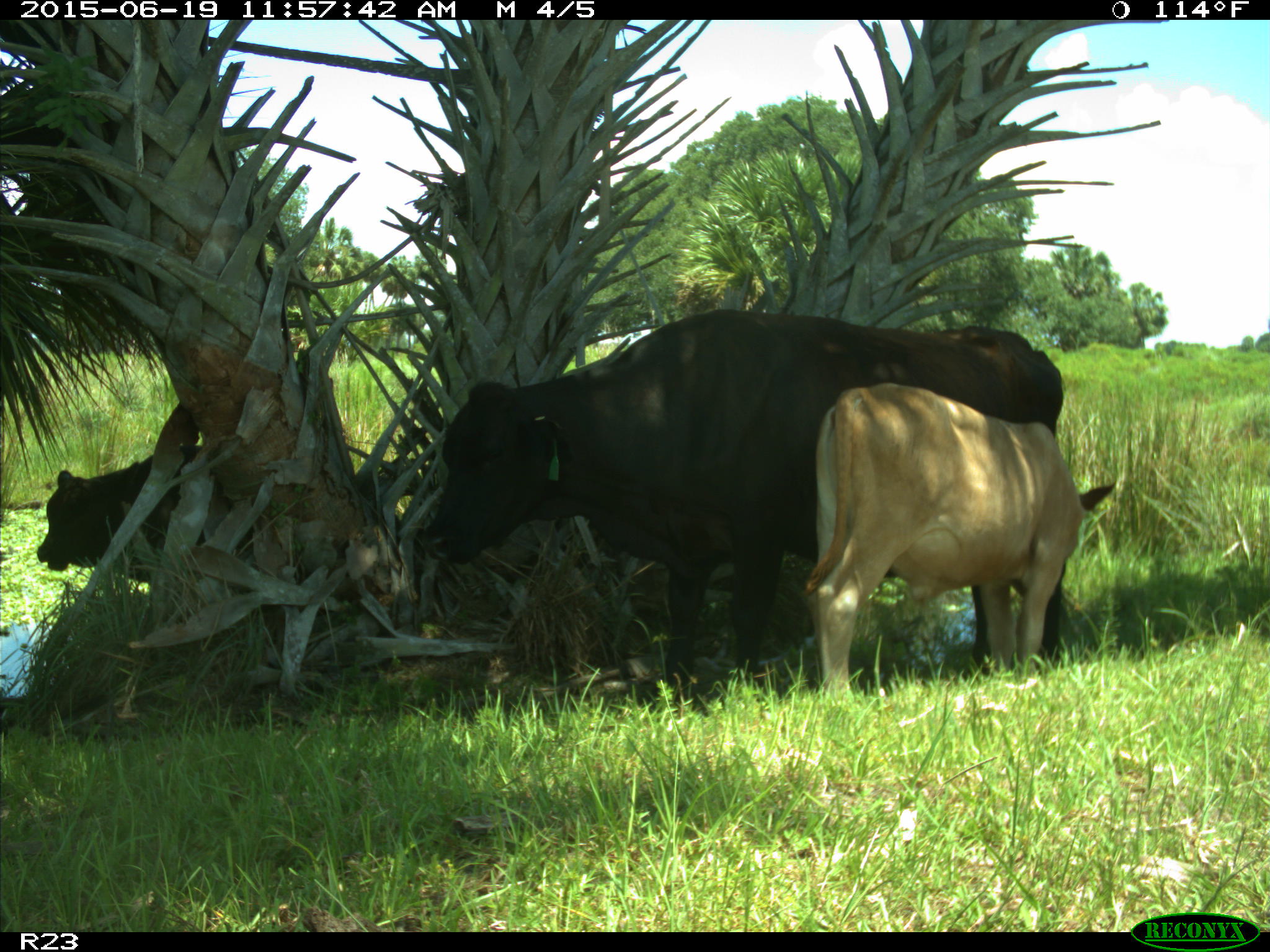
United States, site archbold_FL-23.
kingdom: Animalia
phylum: Chordata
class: Mammalia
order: Artiodactyla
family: Bovidae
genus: Bos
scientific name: Bos taurus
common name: domestic cow